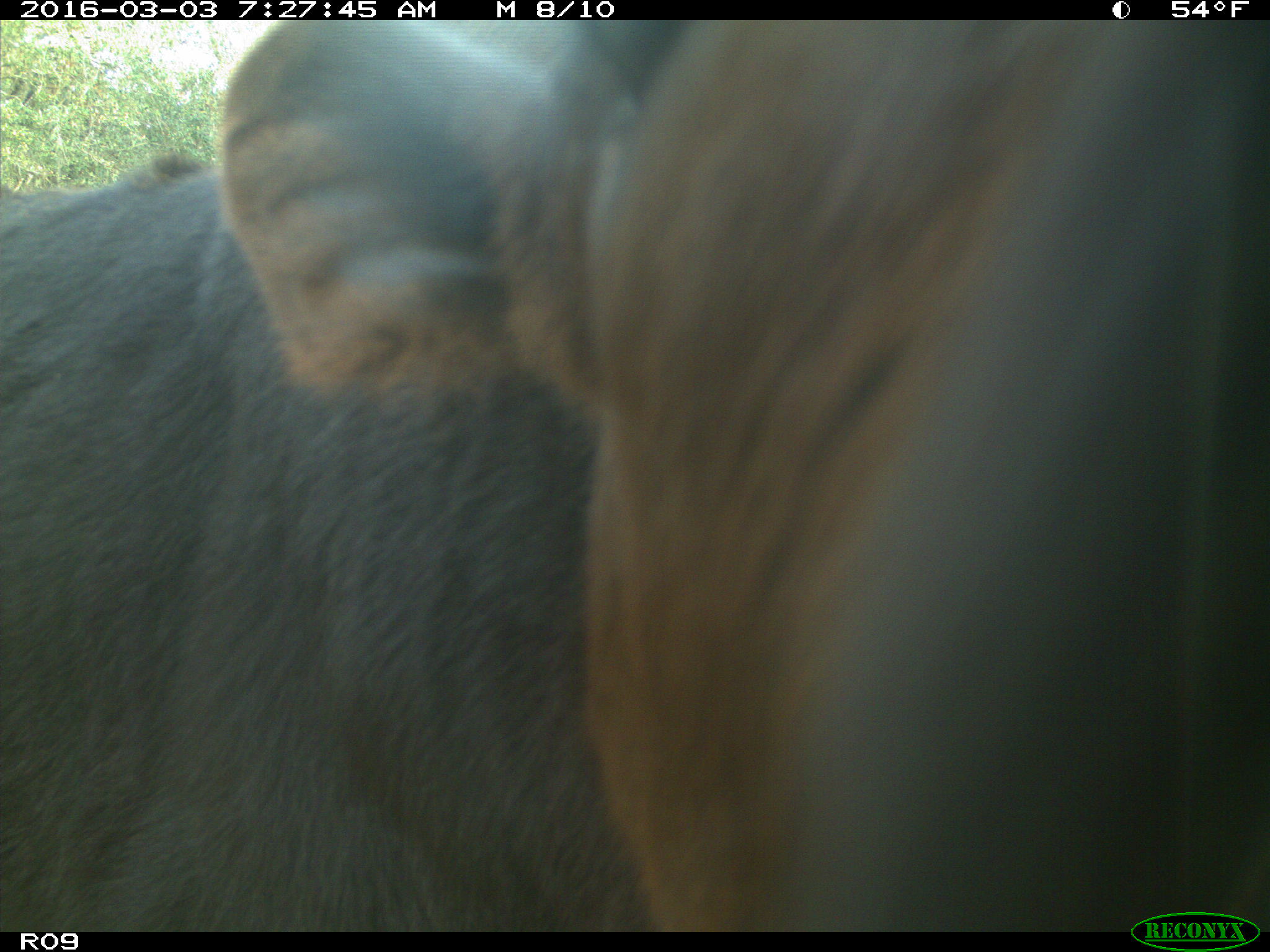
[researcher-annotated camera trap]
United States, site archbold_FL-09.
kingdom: Animalia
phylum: Chordata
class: Mammalia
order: Artiodactyla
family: Bovidae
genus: Bos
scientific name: Bos taurus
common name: domestic cow